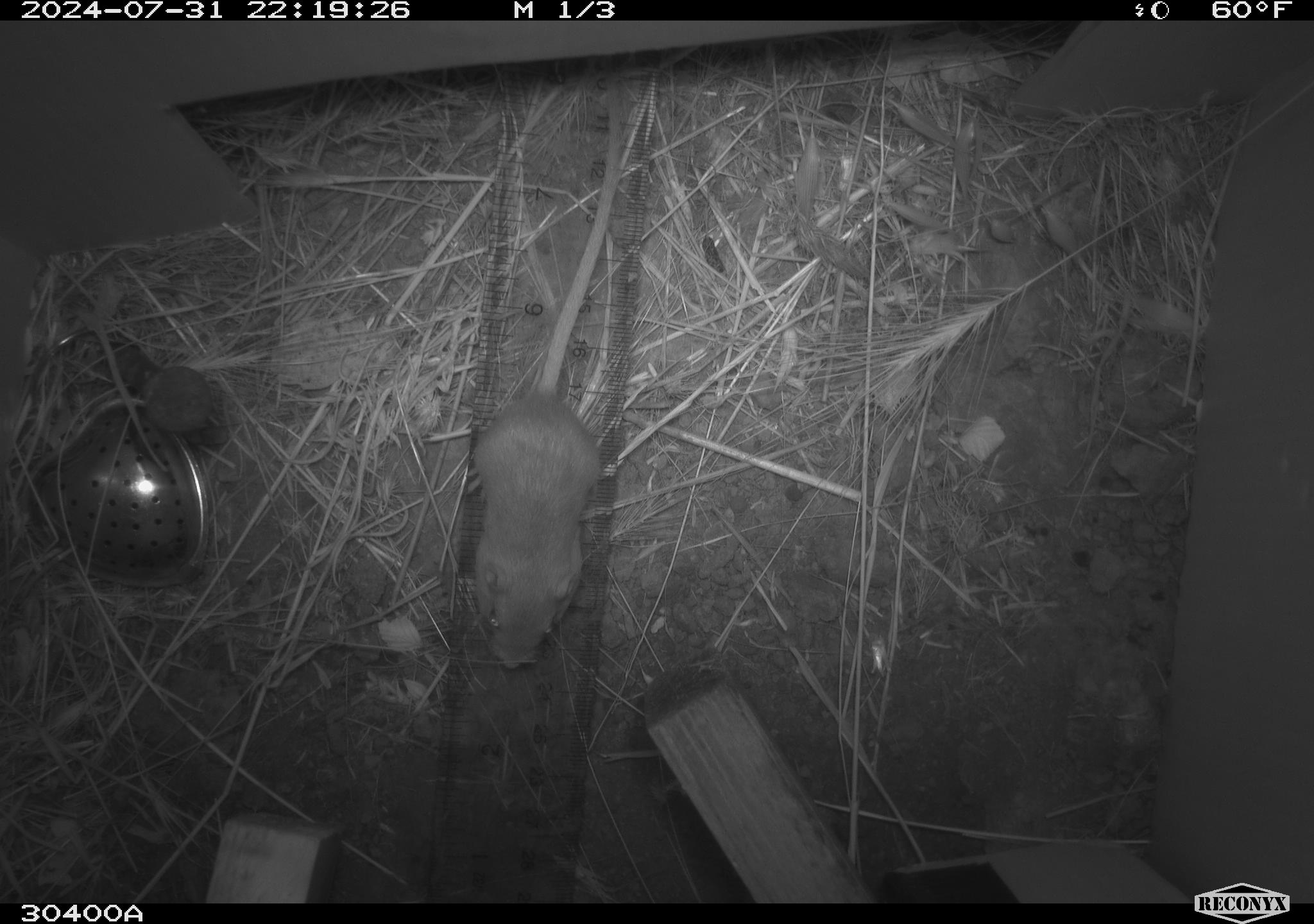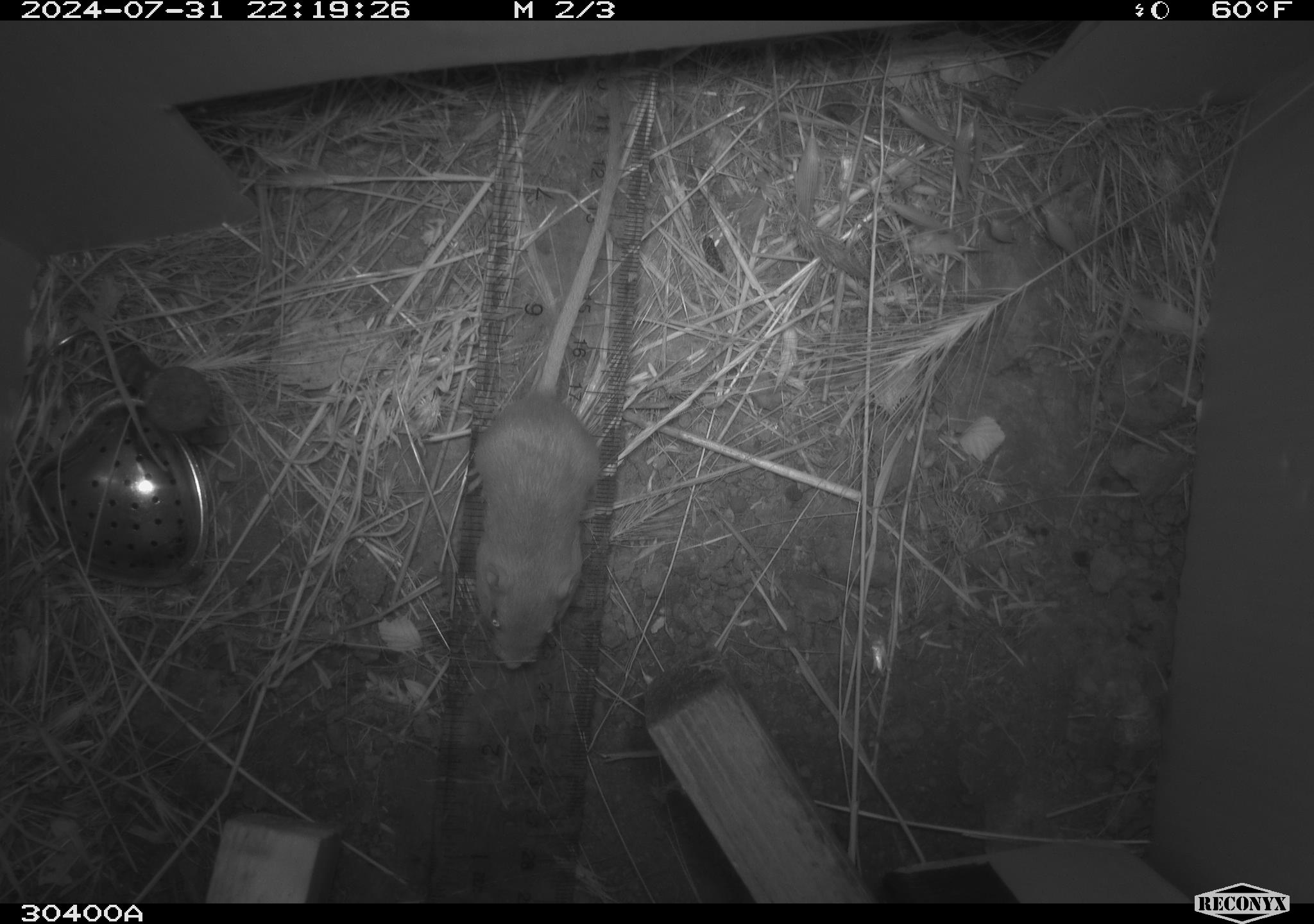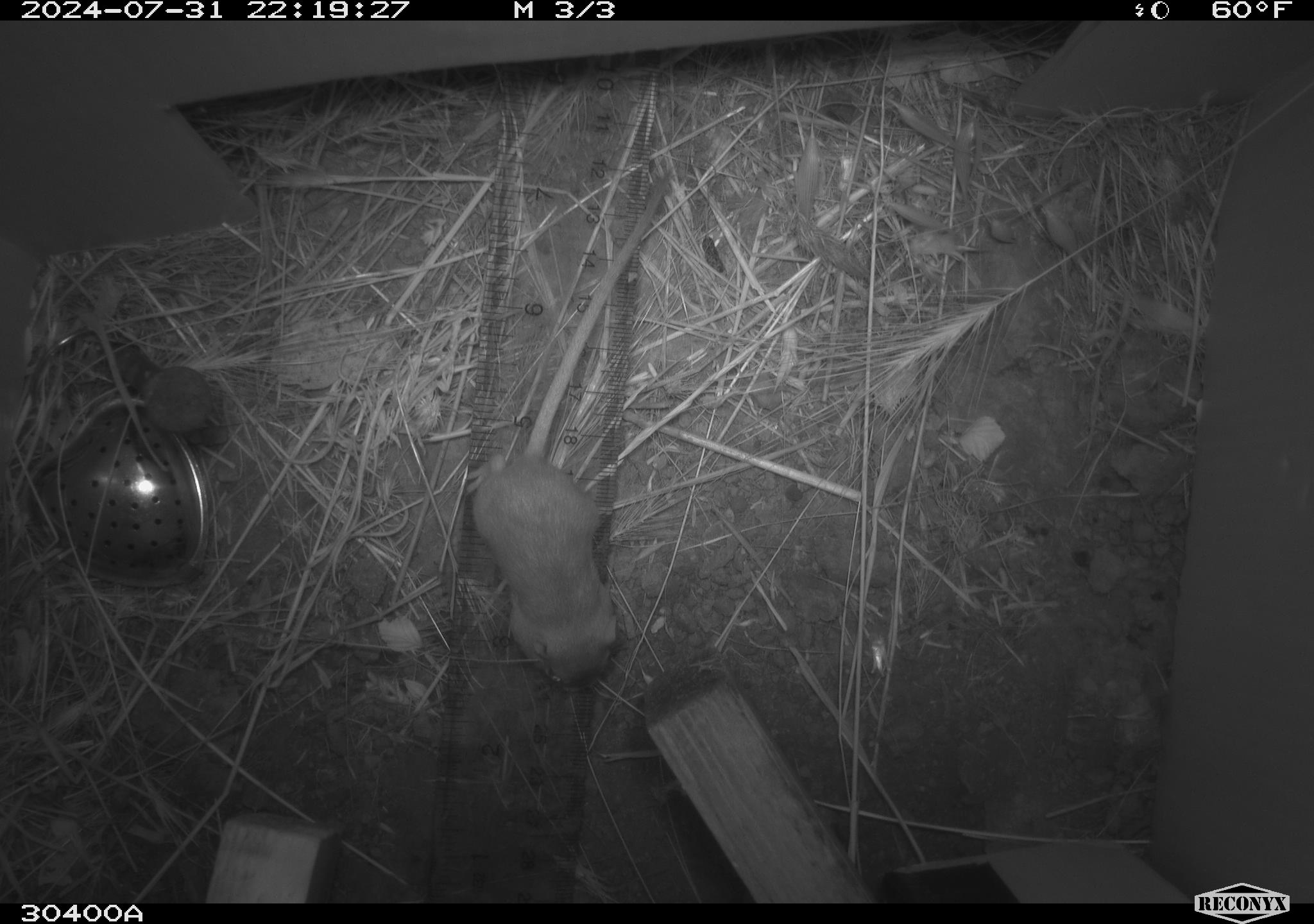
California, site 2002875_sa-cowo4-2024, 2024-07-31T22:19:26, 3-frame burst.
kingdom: Animalia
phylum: Chordata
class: Mammalia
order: Rodentia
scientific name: Rodentia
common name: mouse species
Mouse species (Rodentia).